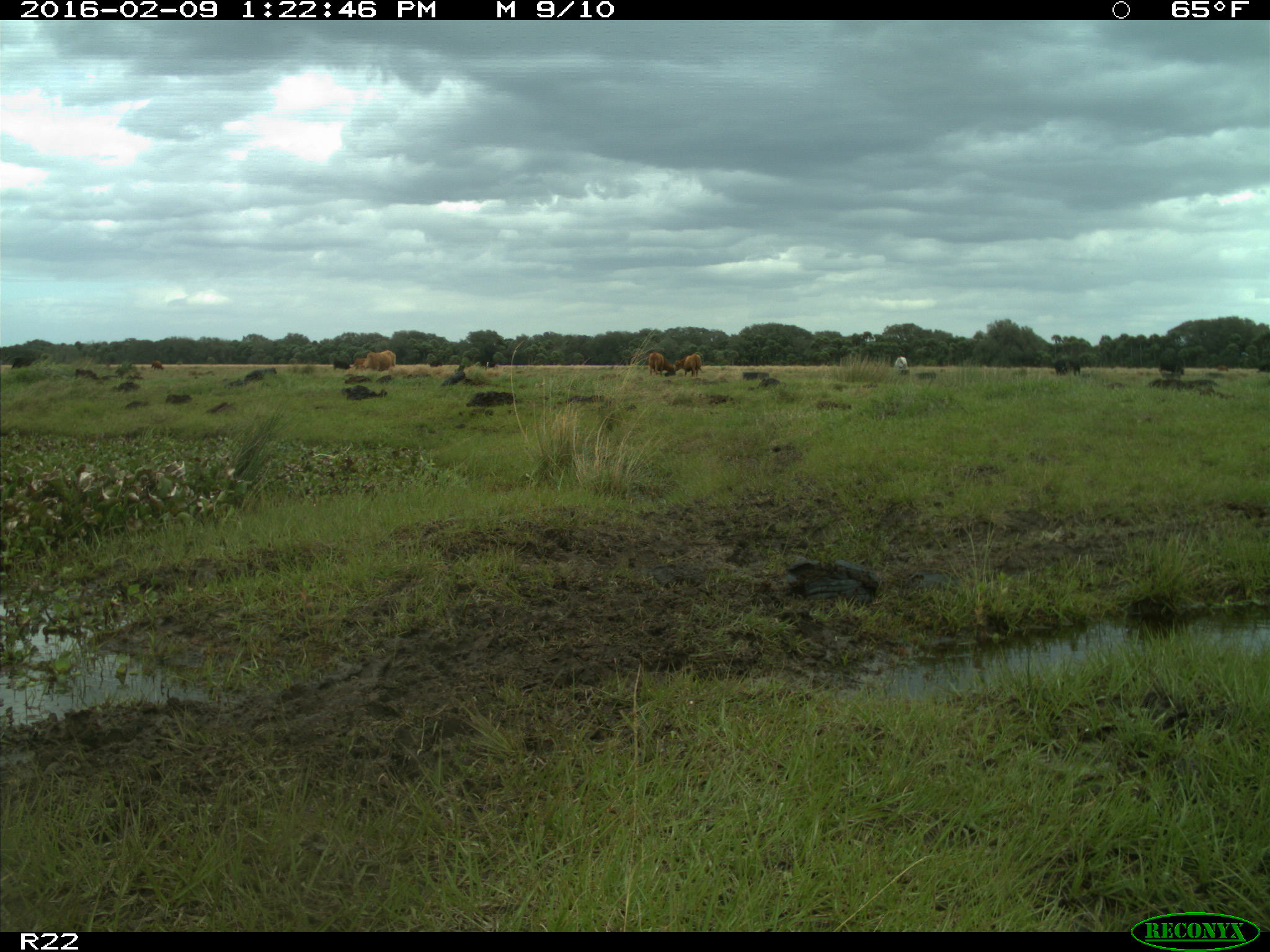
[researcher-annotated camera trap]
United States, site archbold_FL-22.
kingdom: Animalia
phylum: Chordata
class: Mammalia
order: Artiodactyla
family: Bovidae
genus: Bos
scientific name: Bos taurus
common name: domestic cow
Bos taurus (domestic cow).